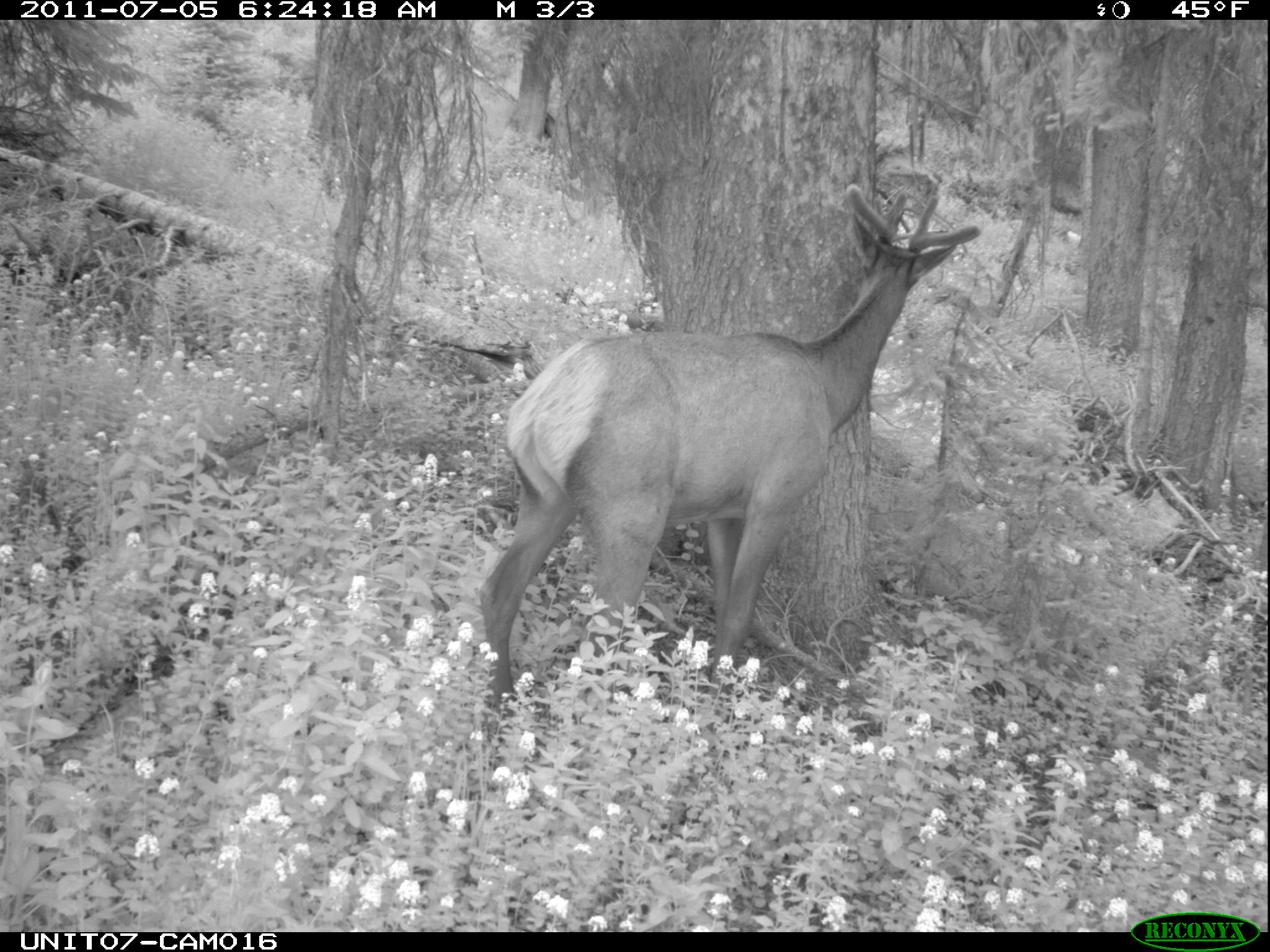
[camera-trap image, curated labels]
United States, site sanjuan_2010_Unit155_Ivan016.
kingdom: Animalia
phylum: Chordata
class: Mammalia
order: Artiodactyla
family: Cervidae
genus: Cervus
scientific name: Cervus elaphus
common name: red deer